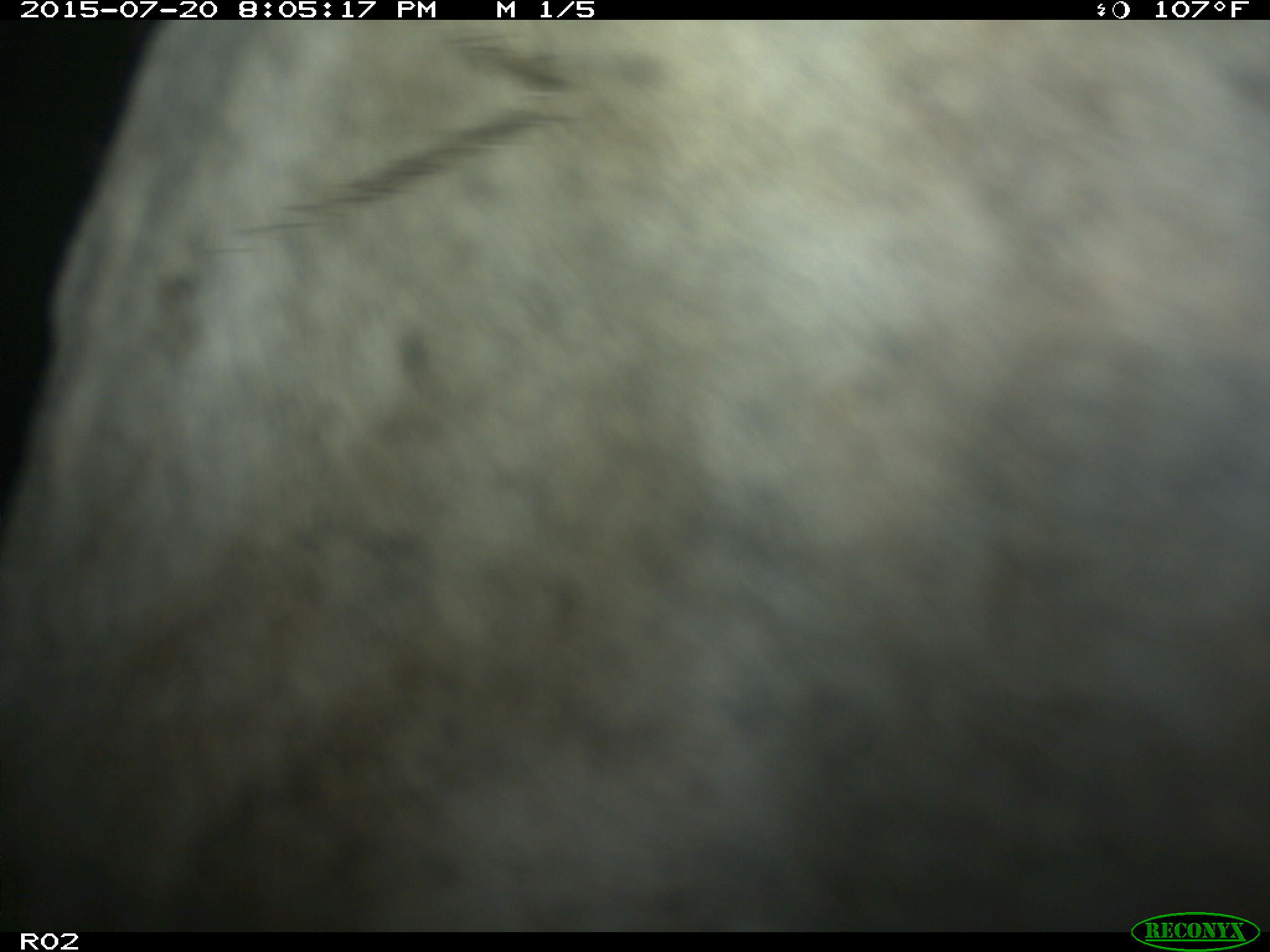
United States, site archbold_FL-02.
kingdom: Animalia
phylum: Chordata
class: Mammalia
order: Artiodactyla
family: Bovidae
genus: Bos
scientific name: Bos taurus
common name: domestic cow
Bos taurus (domestic cow).